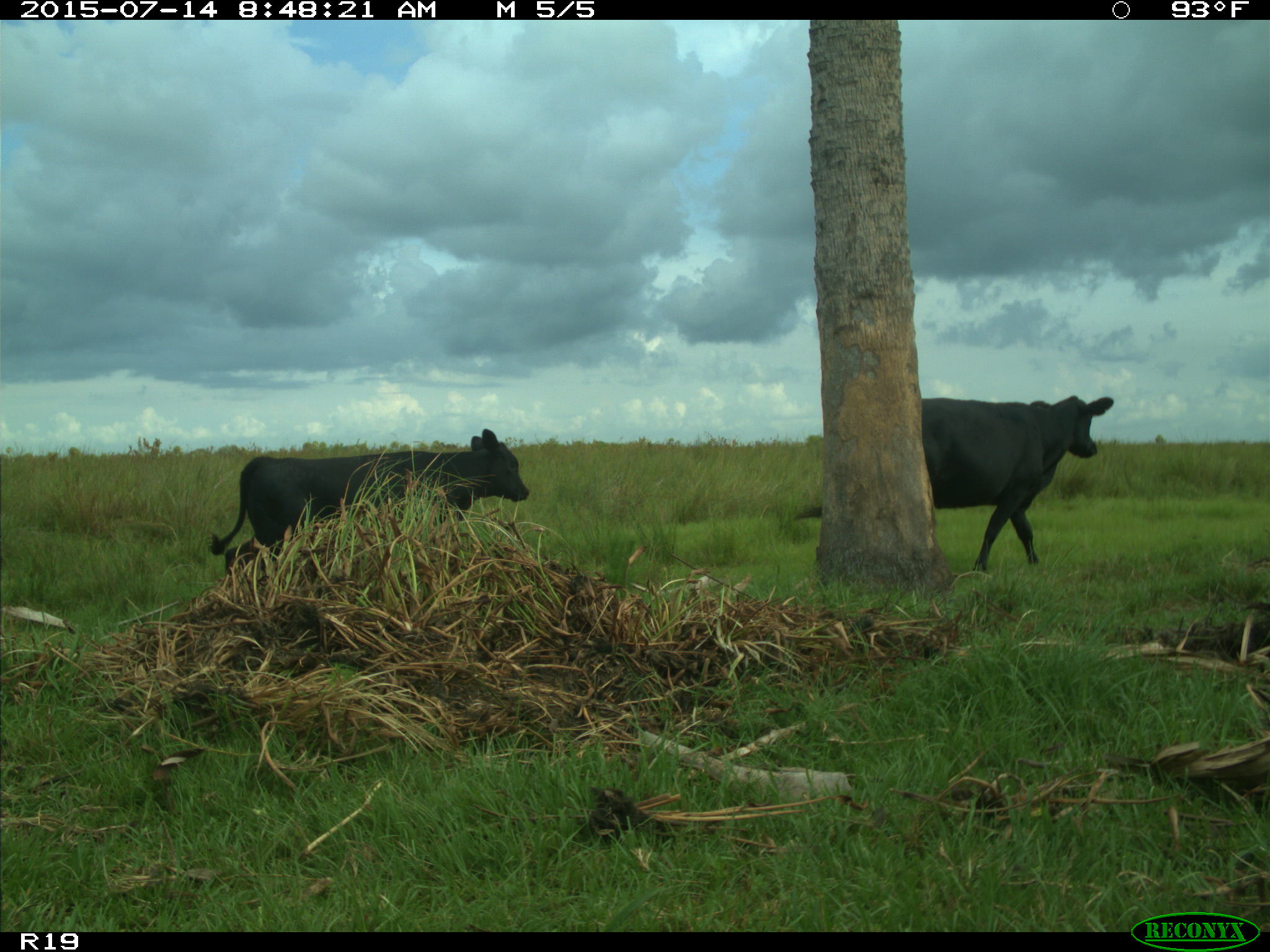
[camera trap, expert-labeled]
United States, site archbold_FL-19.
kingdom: Animalia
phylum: Chordata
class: Mammalia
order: Artiodactyla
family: Bovidae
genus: Bos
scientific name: Bos taurus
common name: domestic cow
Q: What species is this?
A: Bos taurus (domestic cow).